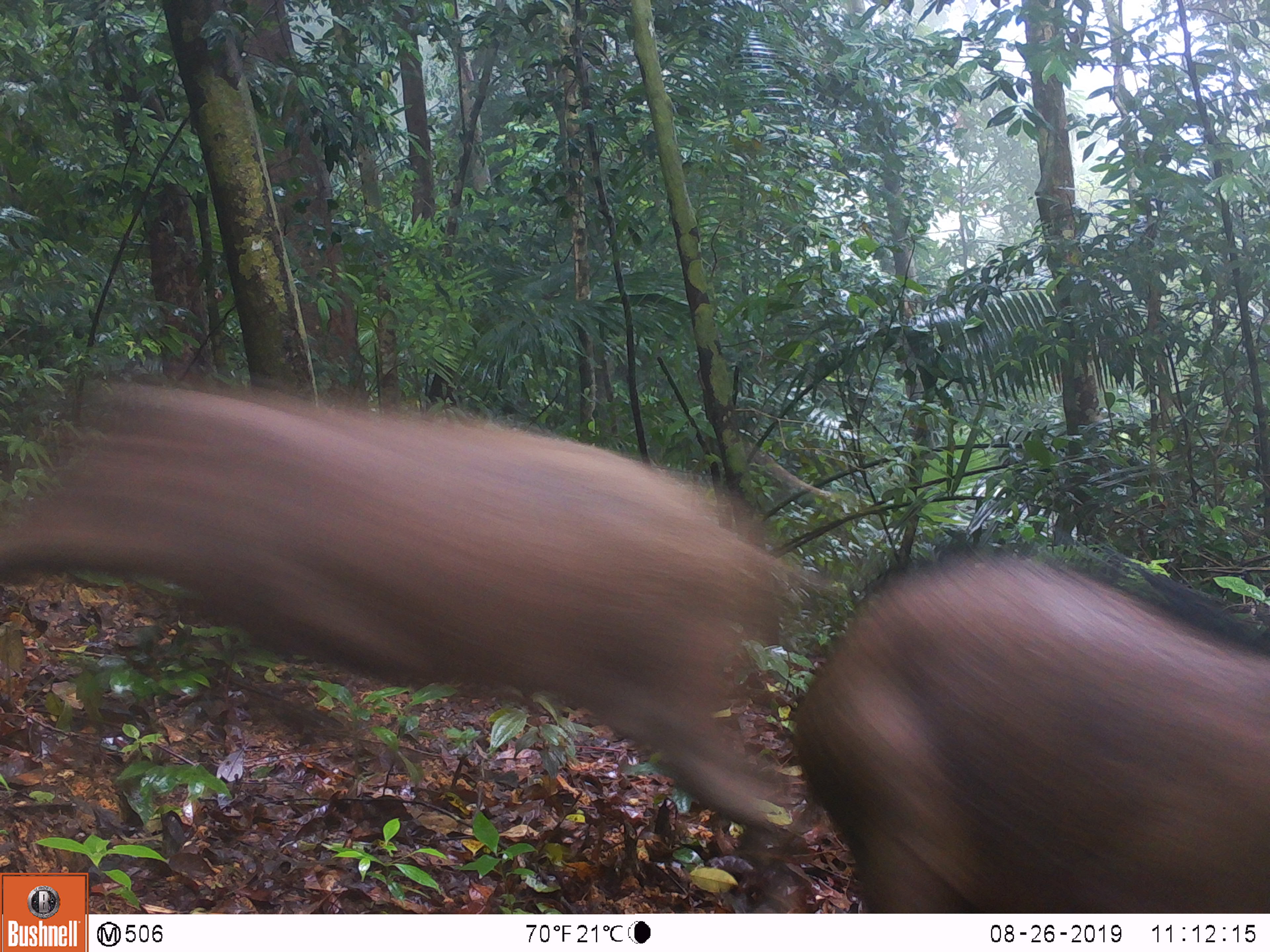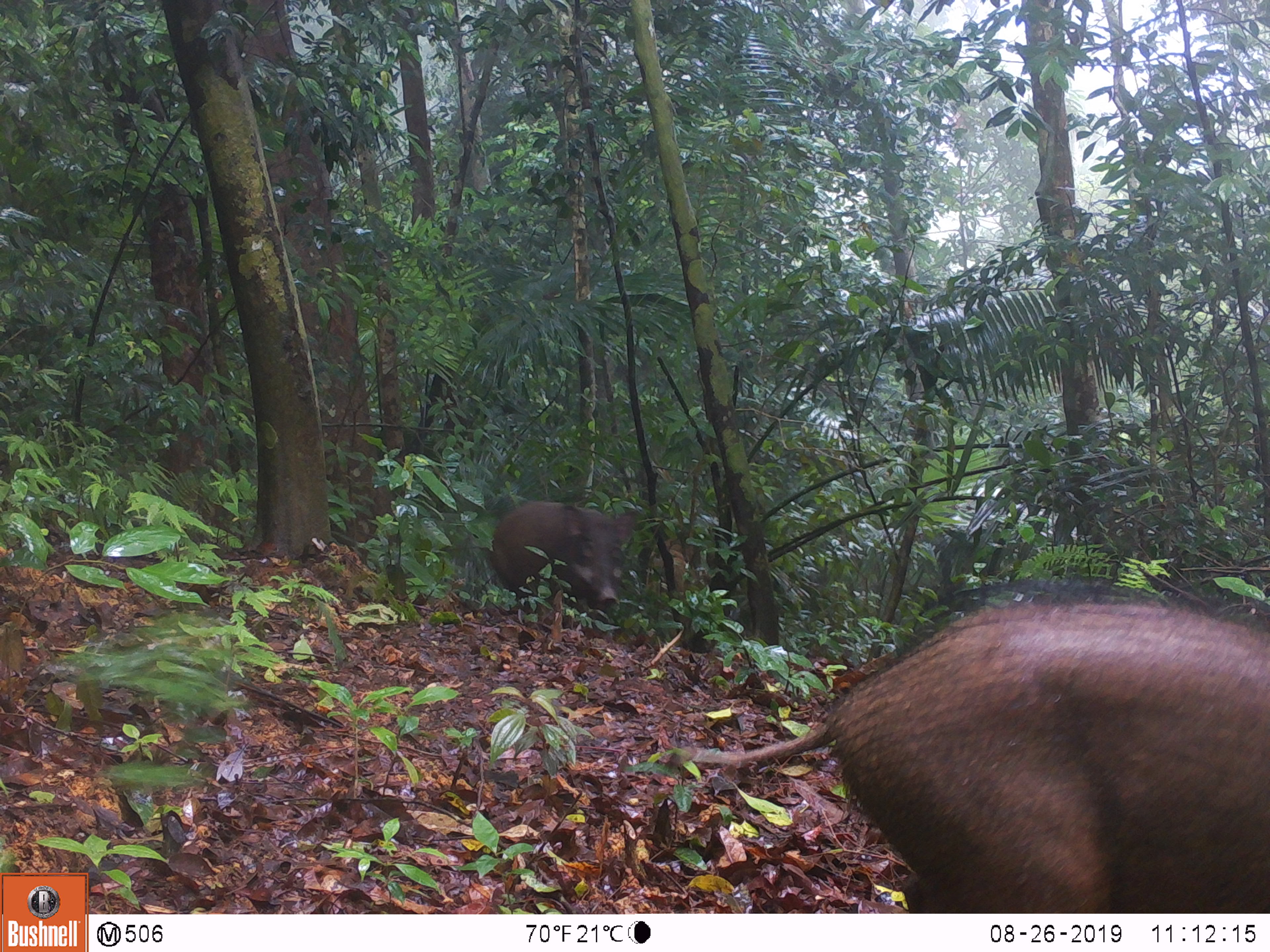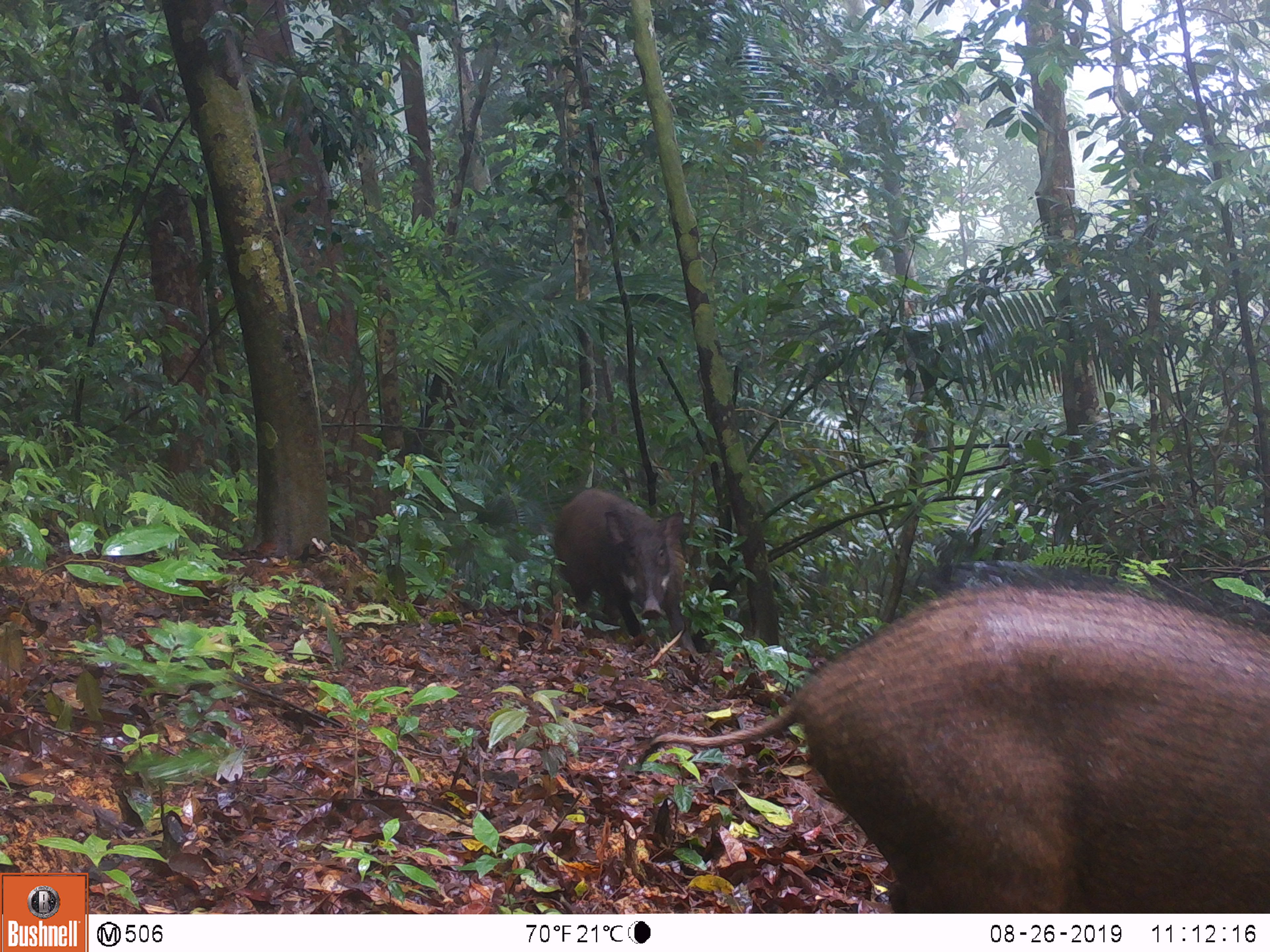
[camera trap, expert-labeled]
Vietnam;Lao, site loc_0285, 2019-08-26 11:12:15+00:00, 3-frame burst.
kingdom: Animalia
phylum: Chordata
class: Mammalia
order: Artiodactyla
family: Suidae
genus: Sus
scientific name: Sus scrofa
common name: eurasian wild pig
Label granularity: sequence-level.